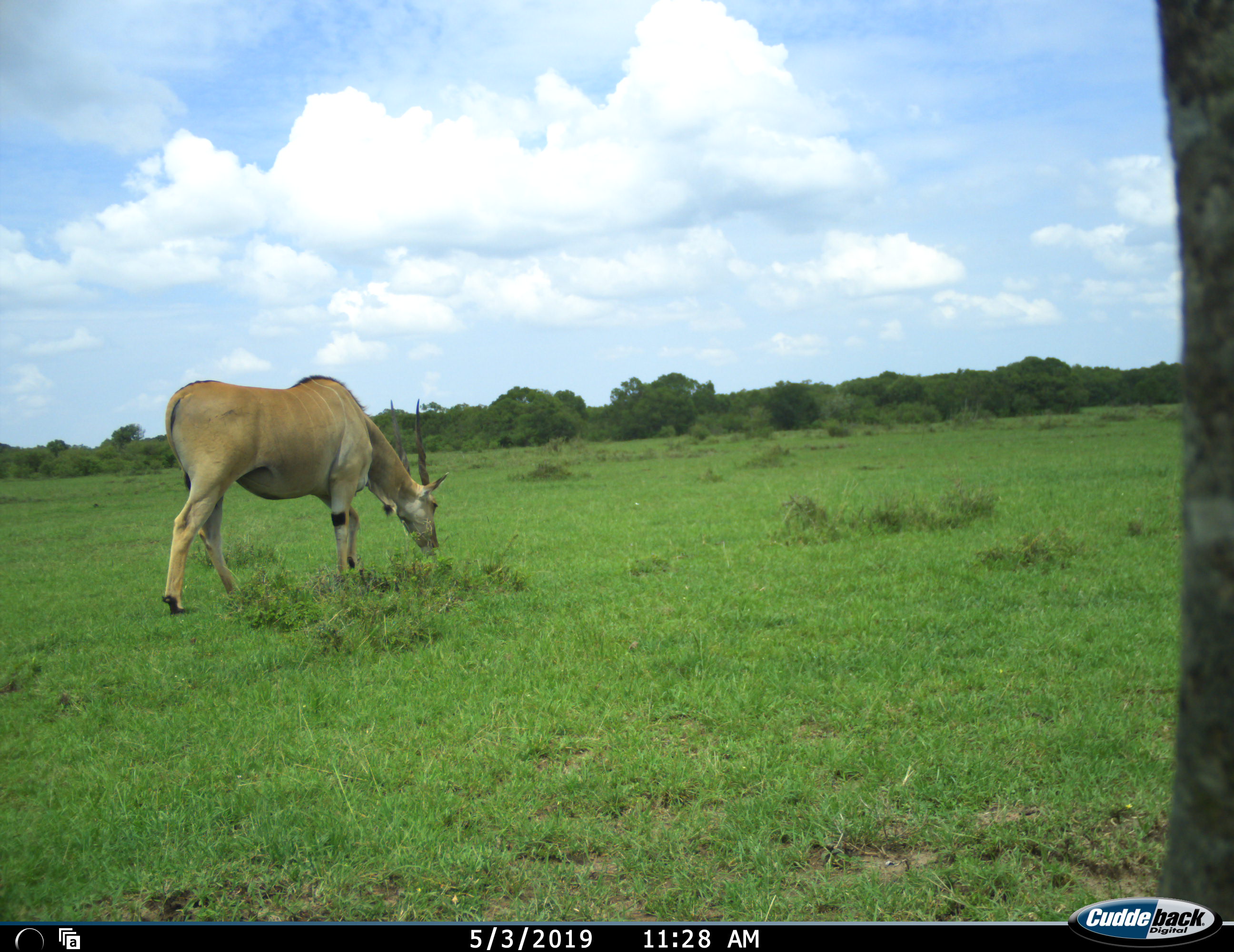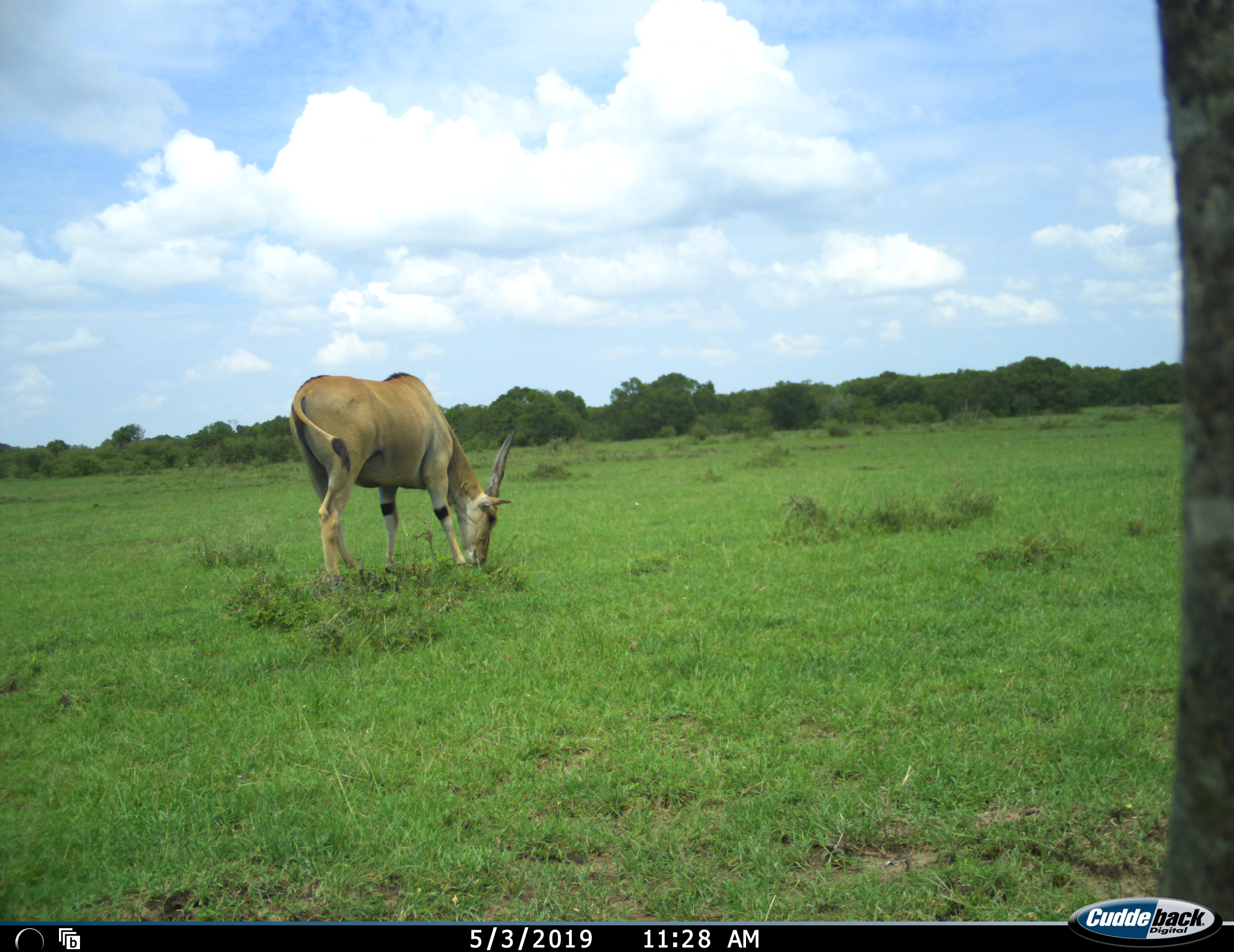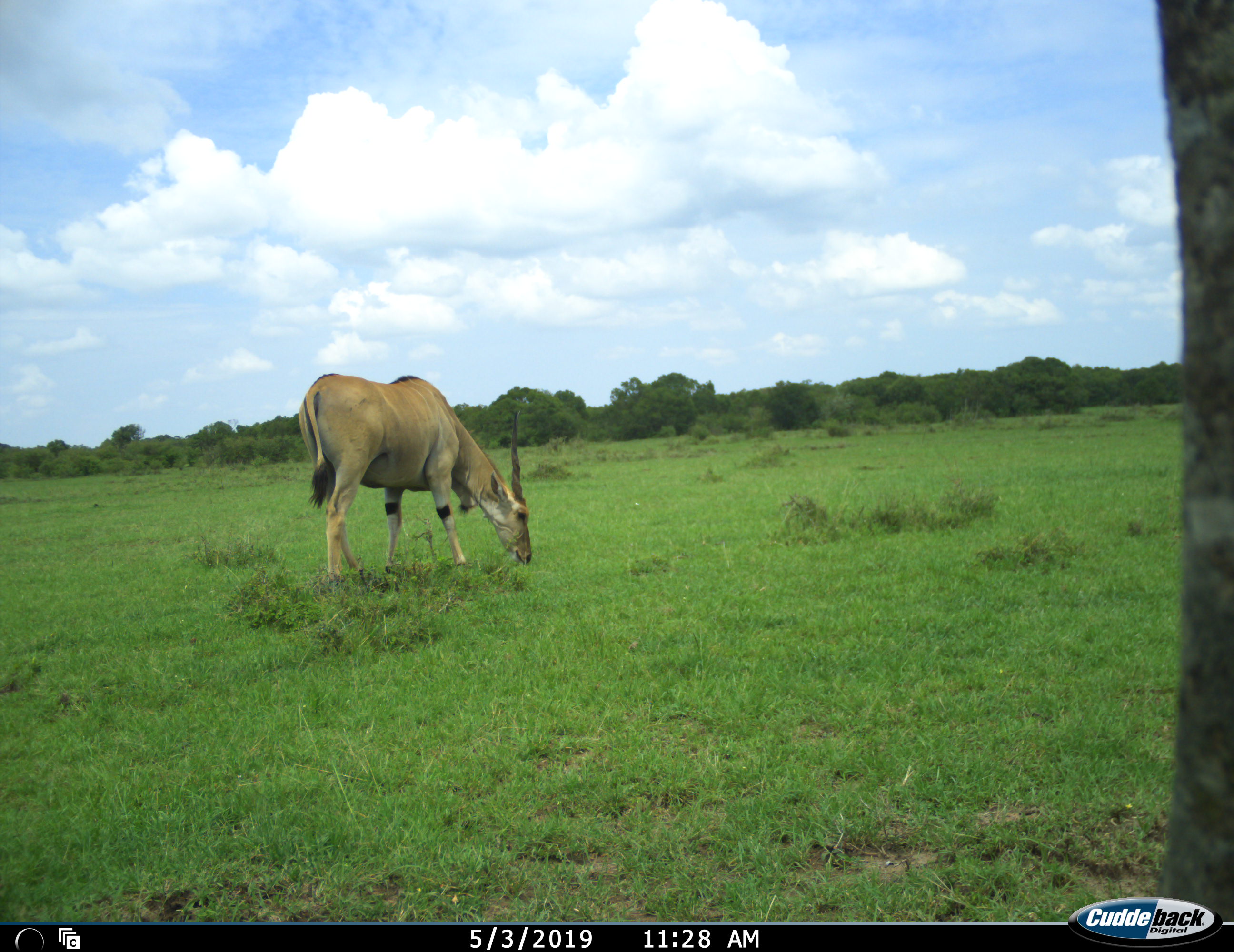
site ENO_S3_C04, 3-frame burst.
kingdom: Animalia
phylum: Chordata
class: Mammalia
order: Artiodactyla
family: Bovidae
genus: Tragelaphus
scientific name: Tragelaphus oryx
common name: eland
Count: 1.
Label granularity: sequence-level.